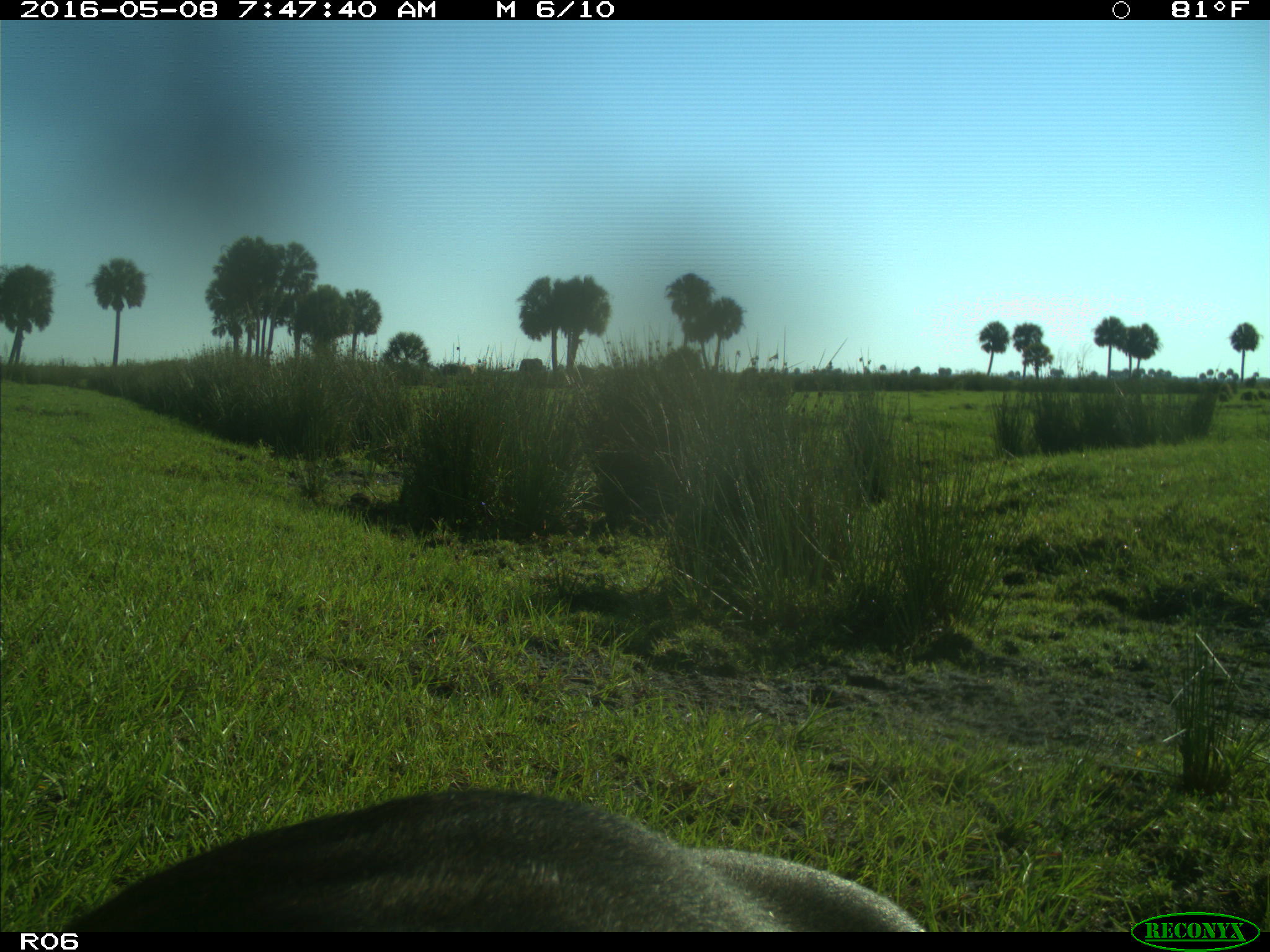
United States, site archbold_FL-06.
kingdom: Animalia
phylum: Chordata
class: Mammalia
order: Artiodactyla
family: Bovidae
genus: Bos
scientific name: Bos taurus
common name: domestic cow